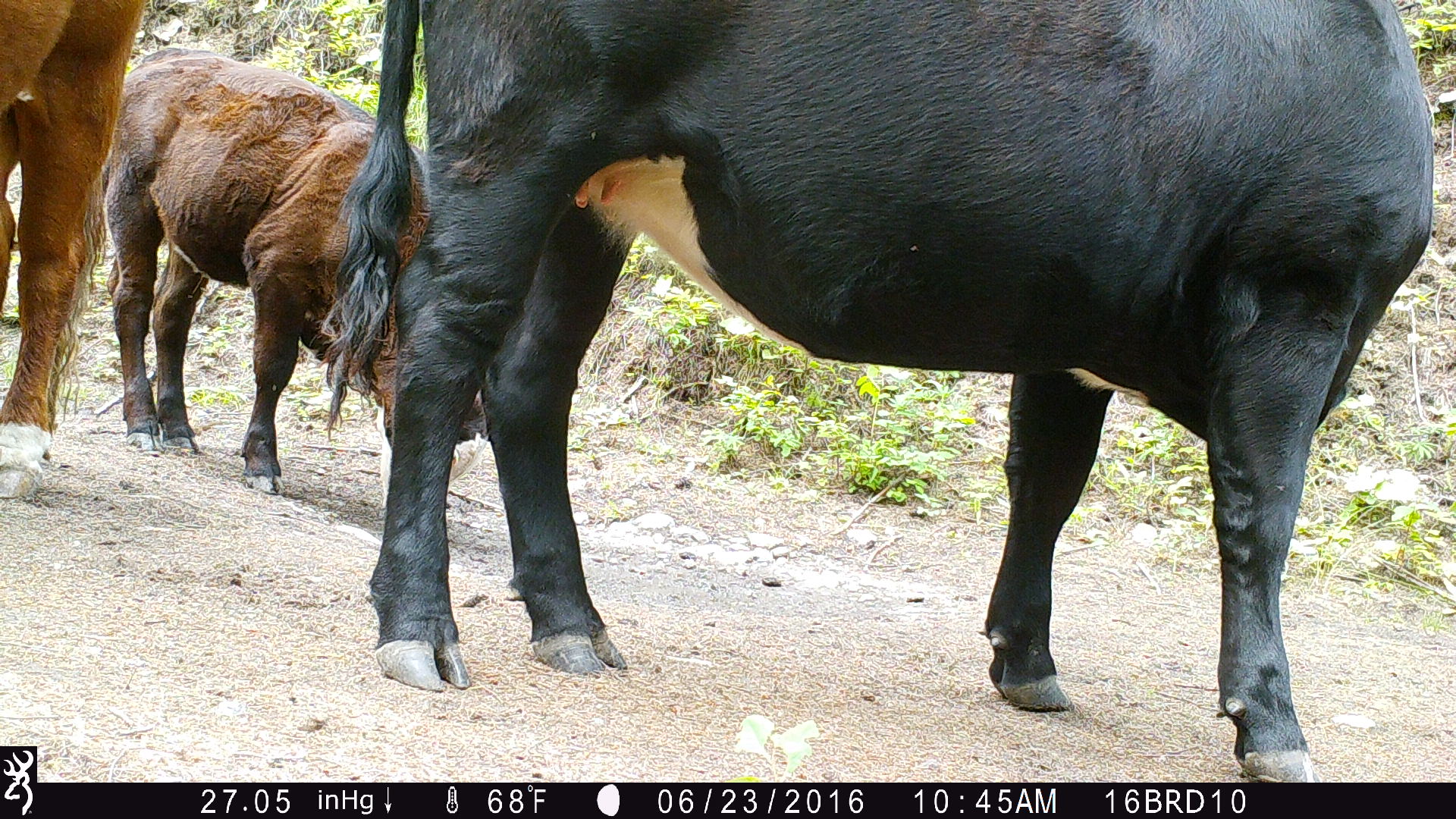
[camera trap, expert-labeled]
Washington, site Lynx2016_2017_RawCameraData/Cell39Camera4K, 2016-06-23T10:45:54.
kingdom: Animalia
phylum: Chordata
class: Mammalia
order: Artiodactyla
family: Bovidae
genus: Bos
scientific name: Bos taurus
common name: domestic cattle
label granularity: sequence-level